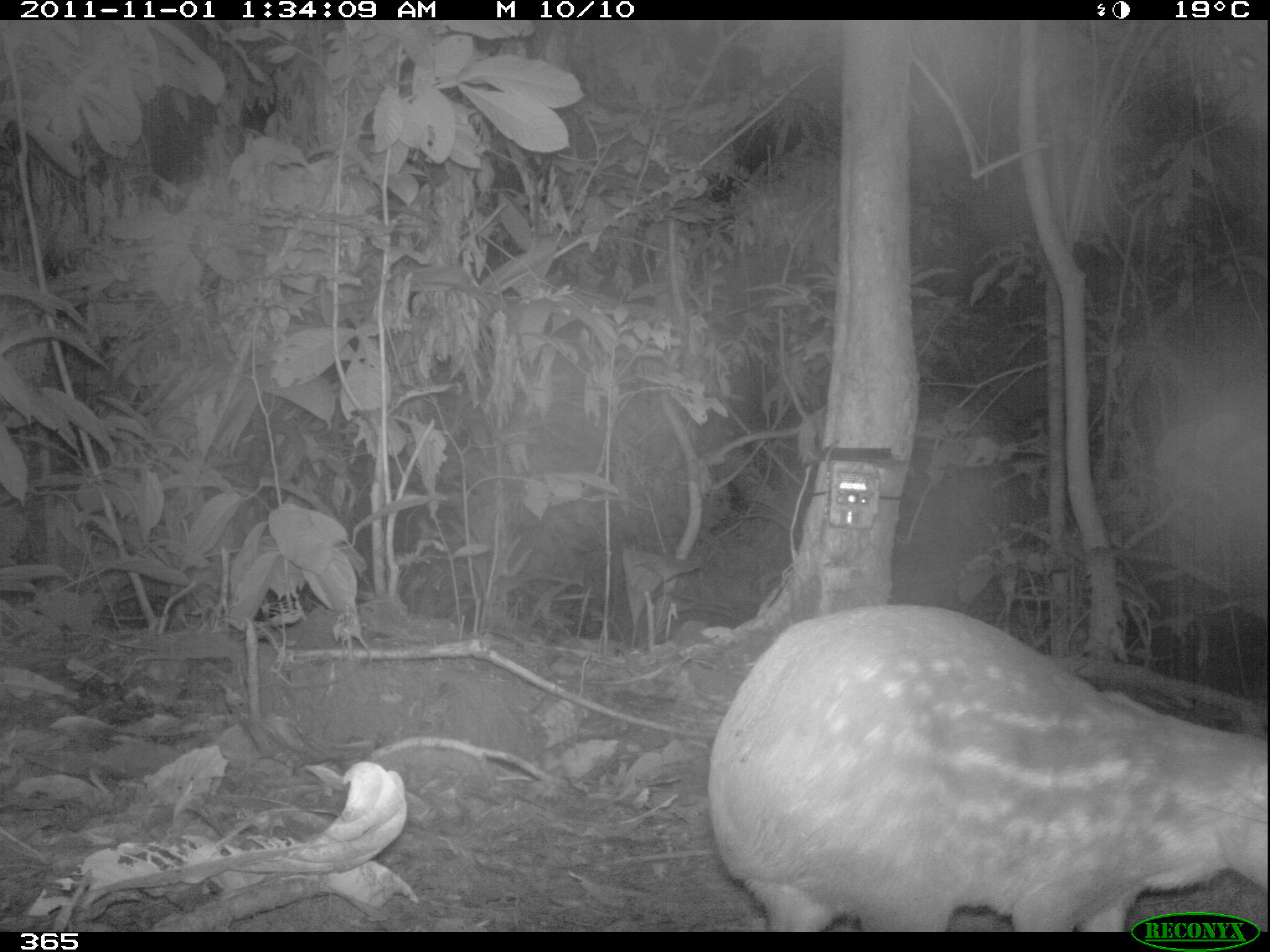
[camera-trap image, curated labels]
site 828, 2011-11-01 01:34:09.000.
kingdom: Animalia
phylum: Chordata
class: Mammalia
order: Rodentia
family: Cuniculidae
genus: Cuniculus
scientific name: Cuniculus paca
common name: spotted paca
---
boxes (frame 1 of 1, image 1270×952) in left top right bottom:
cuniculus paca: 708 605 1268 931